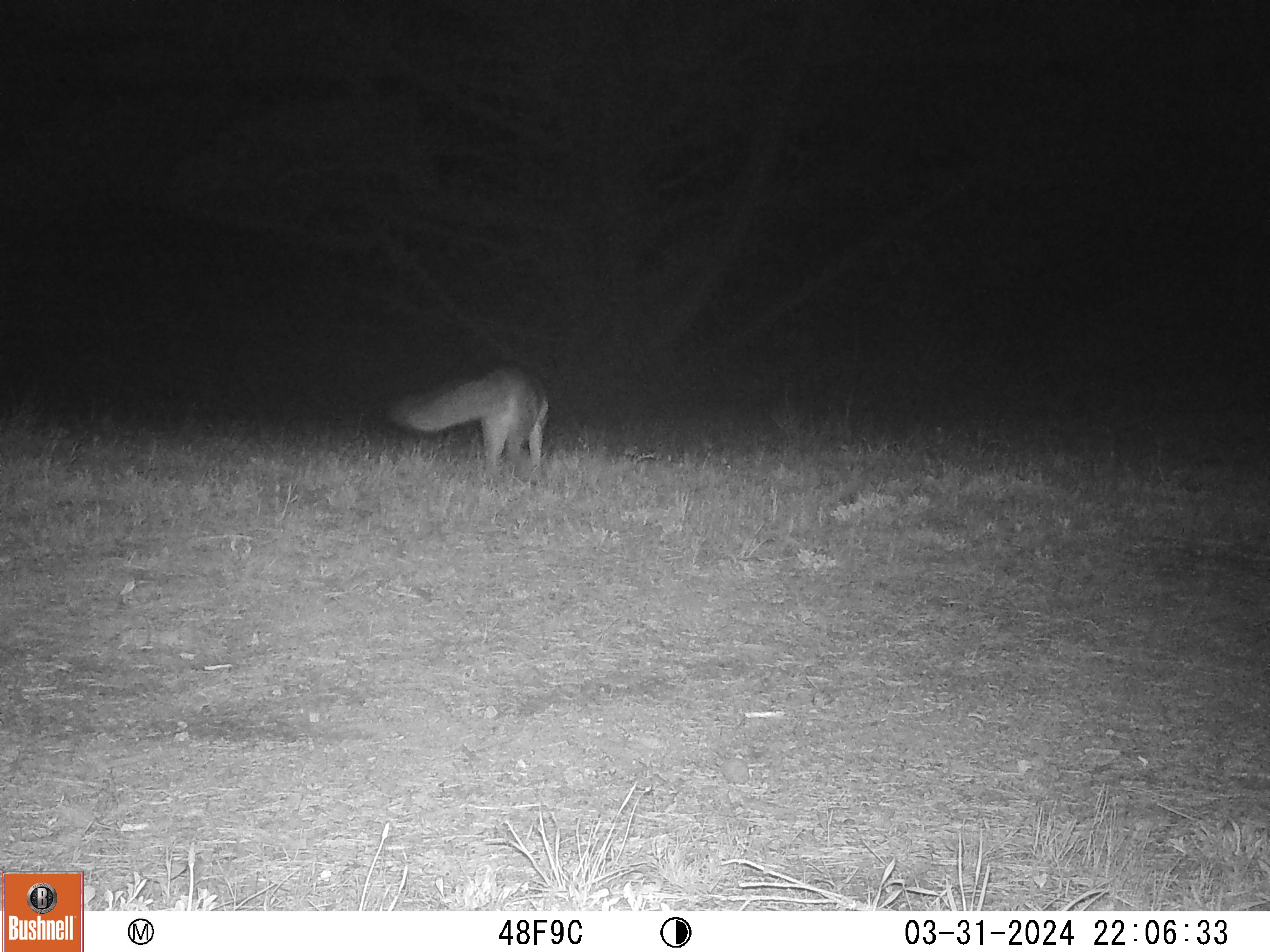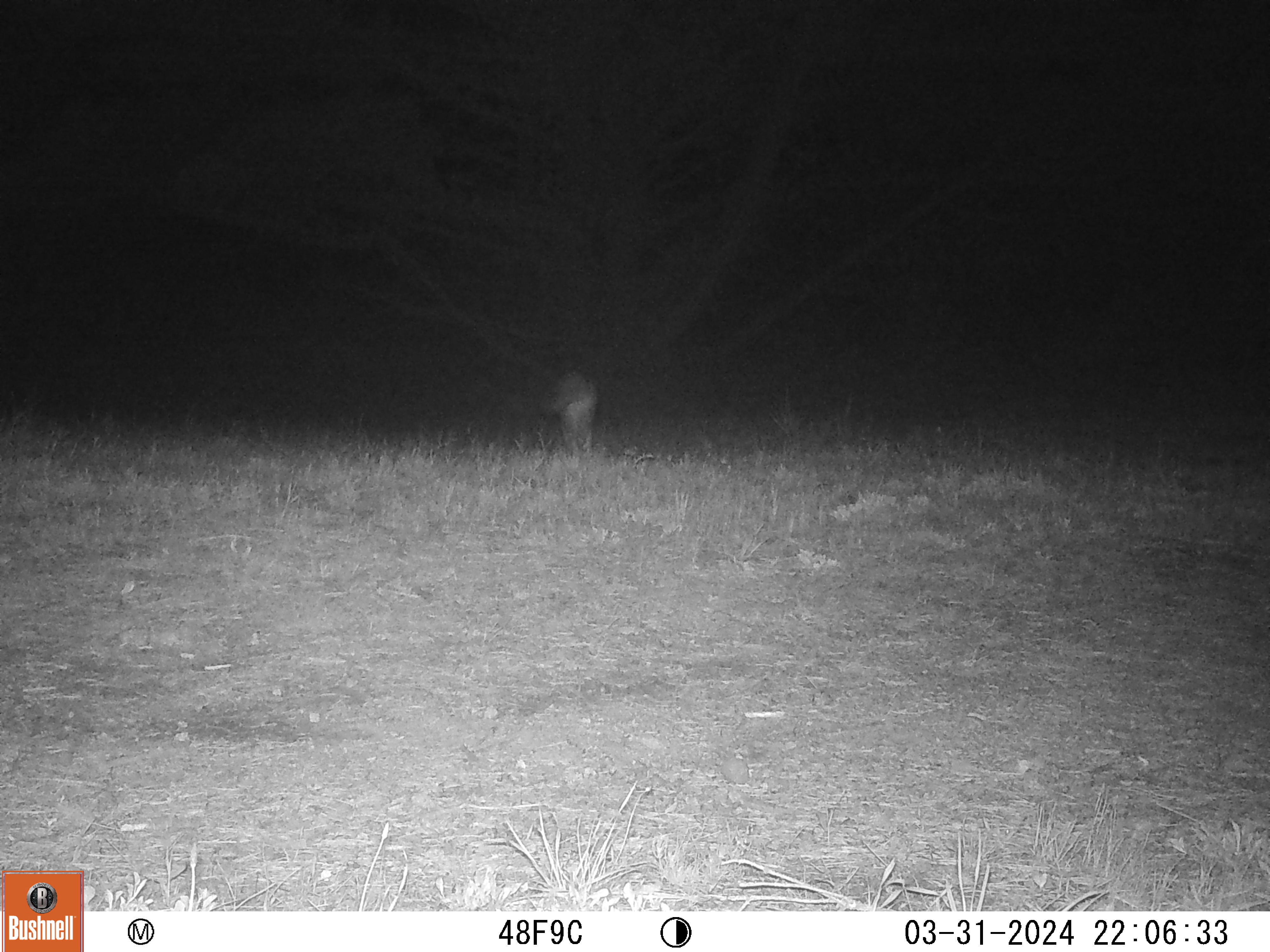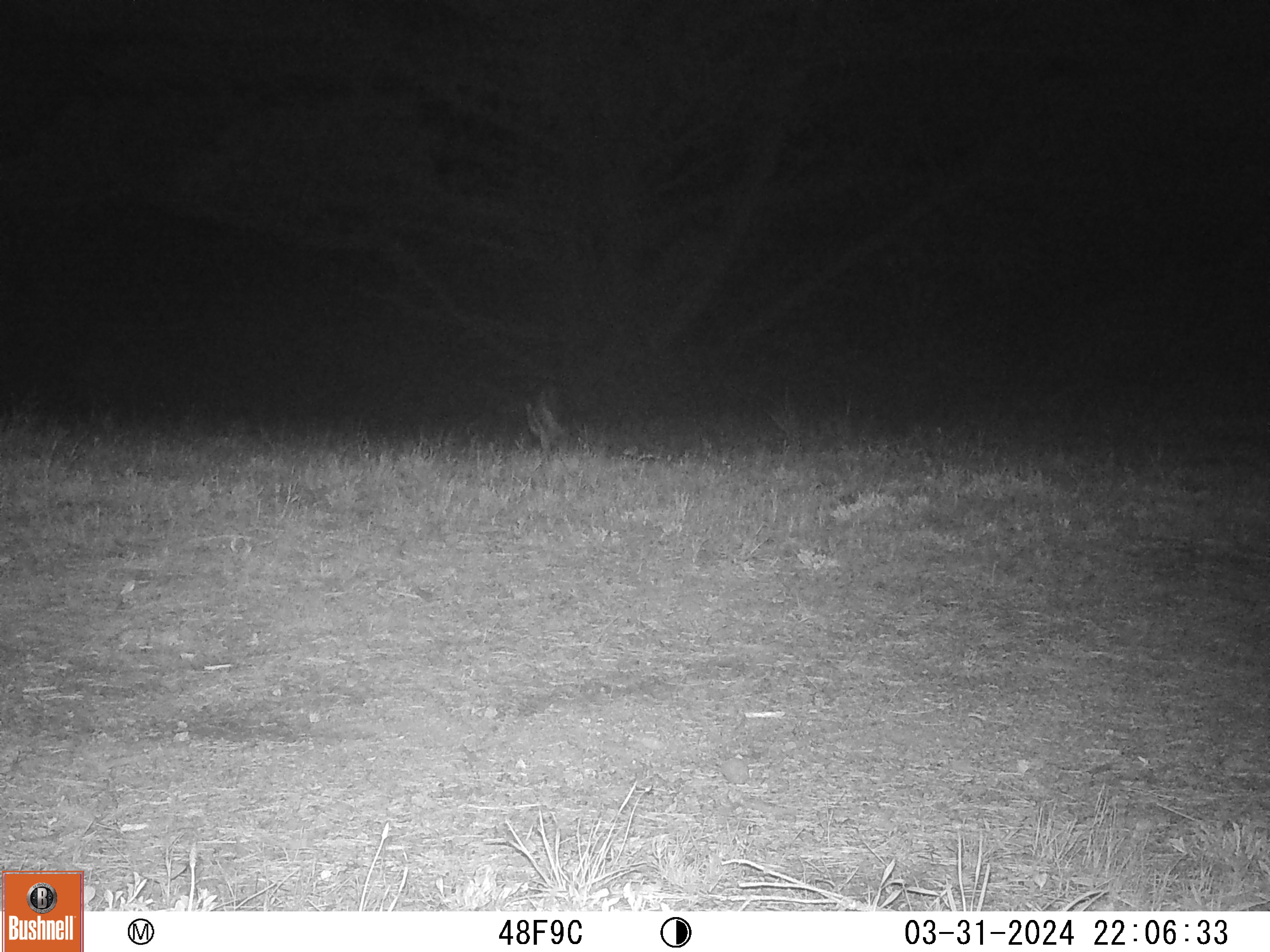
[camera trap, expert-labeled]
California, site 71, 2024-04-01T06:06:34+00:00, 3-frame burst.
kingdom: Animalia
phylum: Chordata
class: Mammalia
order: Carnivora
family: Canidae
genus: Urocyon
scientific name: Urocyon cinereoargenteus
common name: gray fox